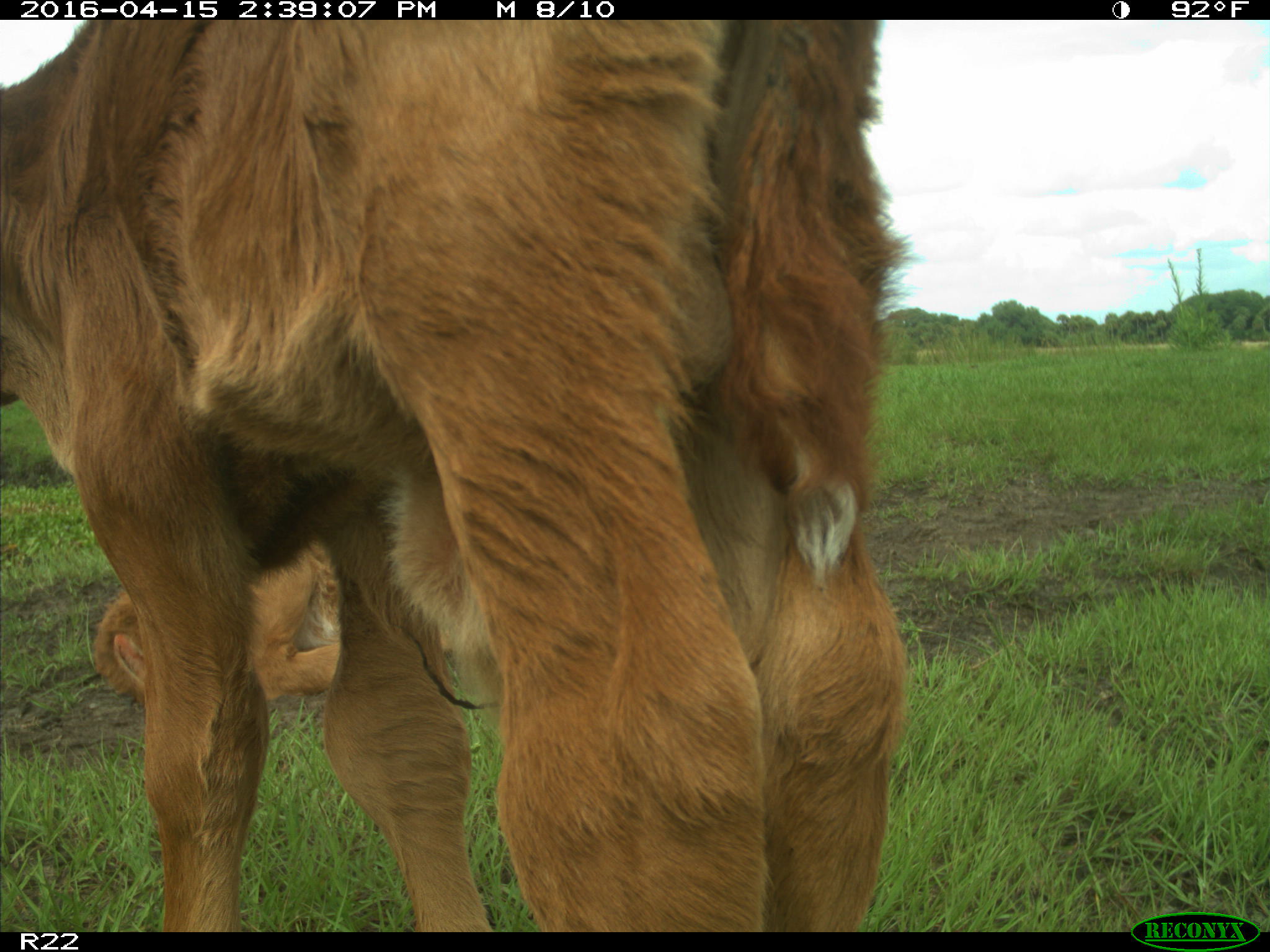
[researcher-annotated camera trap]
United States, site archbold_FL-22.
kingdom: Animalia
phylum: Chordata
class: Mammalia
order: Artiodactyla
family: Bovidae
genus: Bos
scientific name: Bos taurus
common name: domestic cow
Bos taurus (domestic cow).